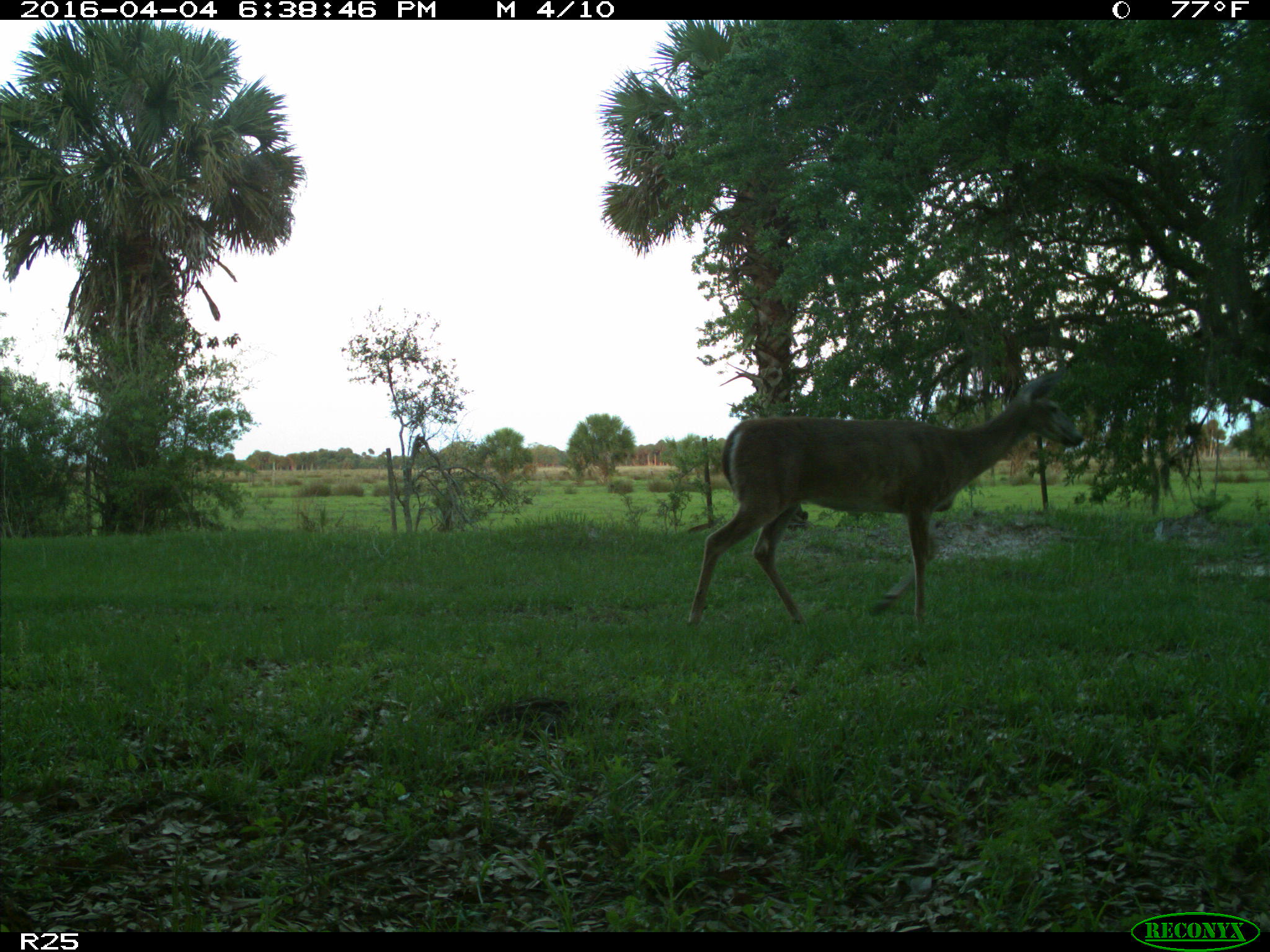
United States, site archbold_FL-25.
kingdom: Animalia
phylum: Chordata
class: Mammalia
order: Artiodactyla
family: Cervidae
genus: Odocoileus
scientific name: Odocoileus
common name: deer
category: unidentified deer